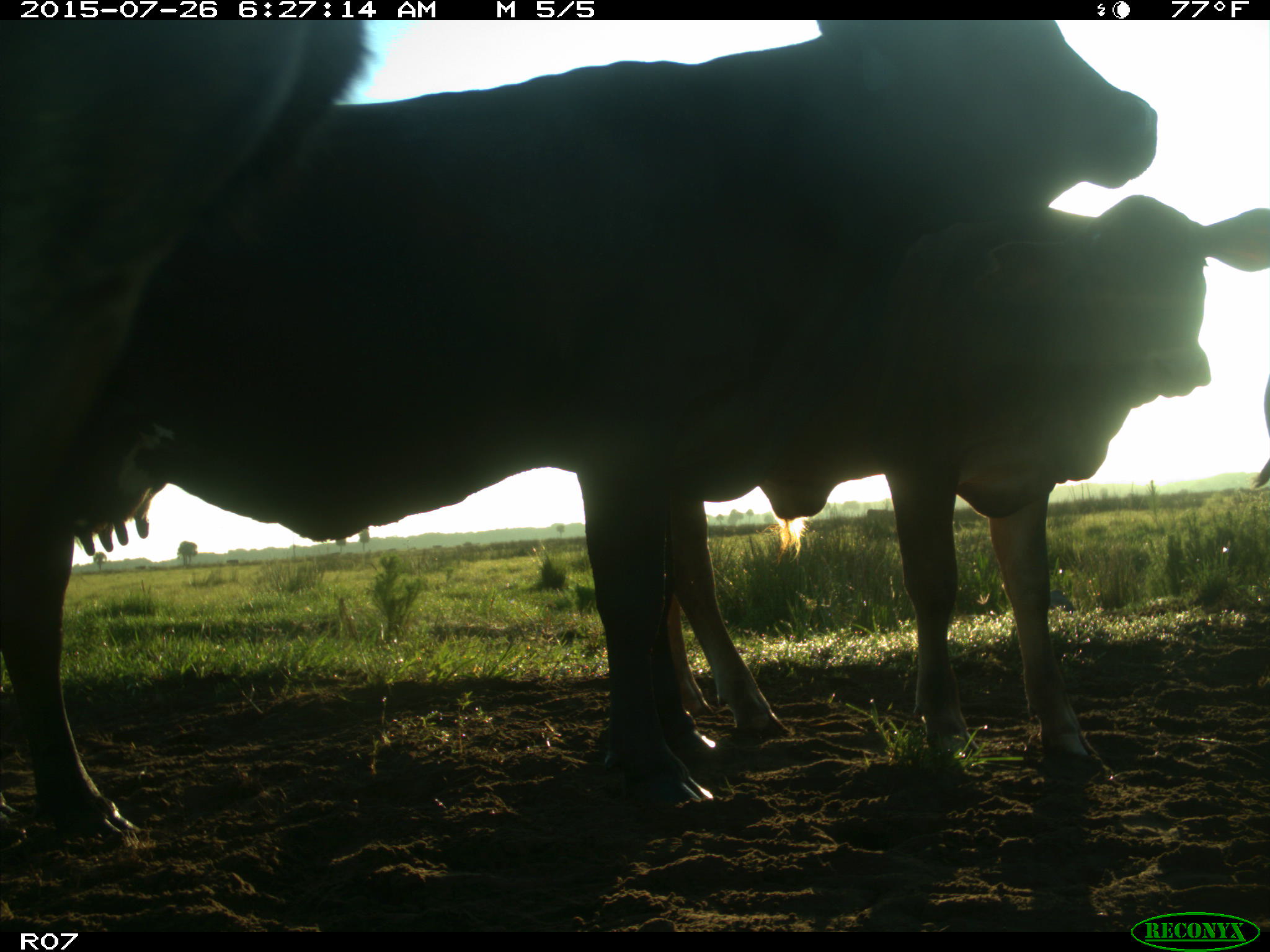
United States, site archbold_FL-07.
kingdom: Animalia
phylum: Chordata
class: Mammalia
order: Artiodactyla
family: Bovidae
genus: Bos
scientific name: Bos taurus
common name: domestic cow